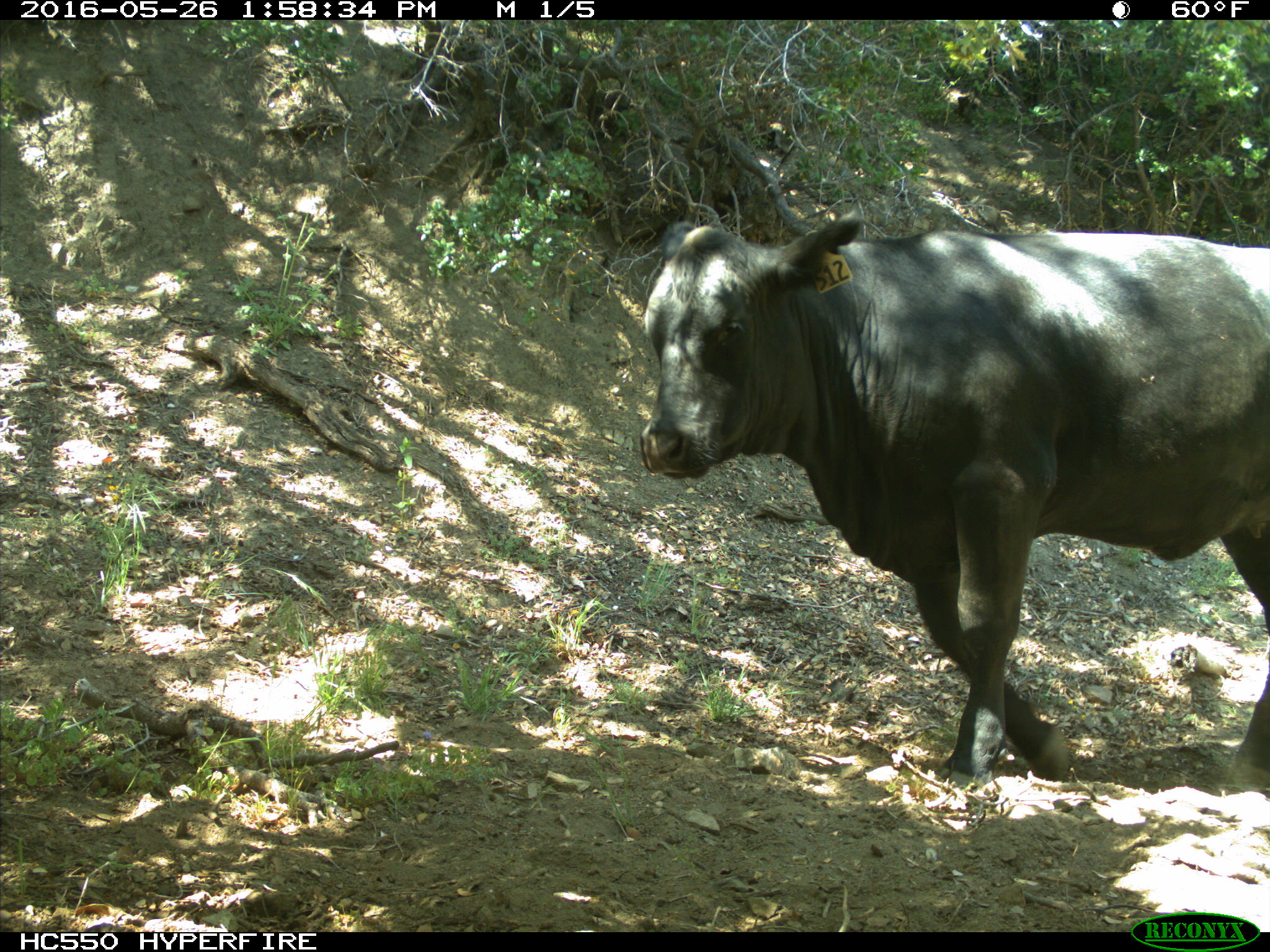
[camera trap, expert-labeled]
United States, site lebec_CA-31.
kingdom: Animalia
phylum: Chordata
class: Mammalia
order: Artiodactyla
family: Bovidae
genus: Bos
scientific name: Bos taurus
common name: domestic cow